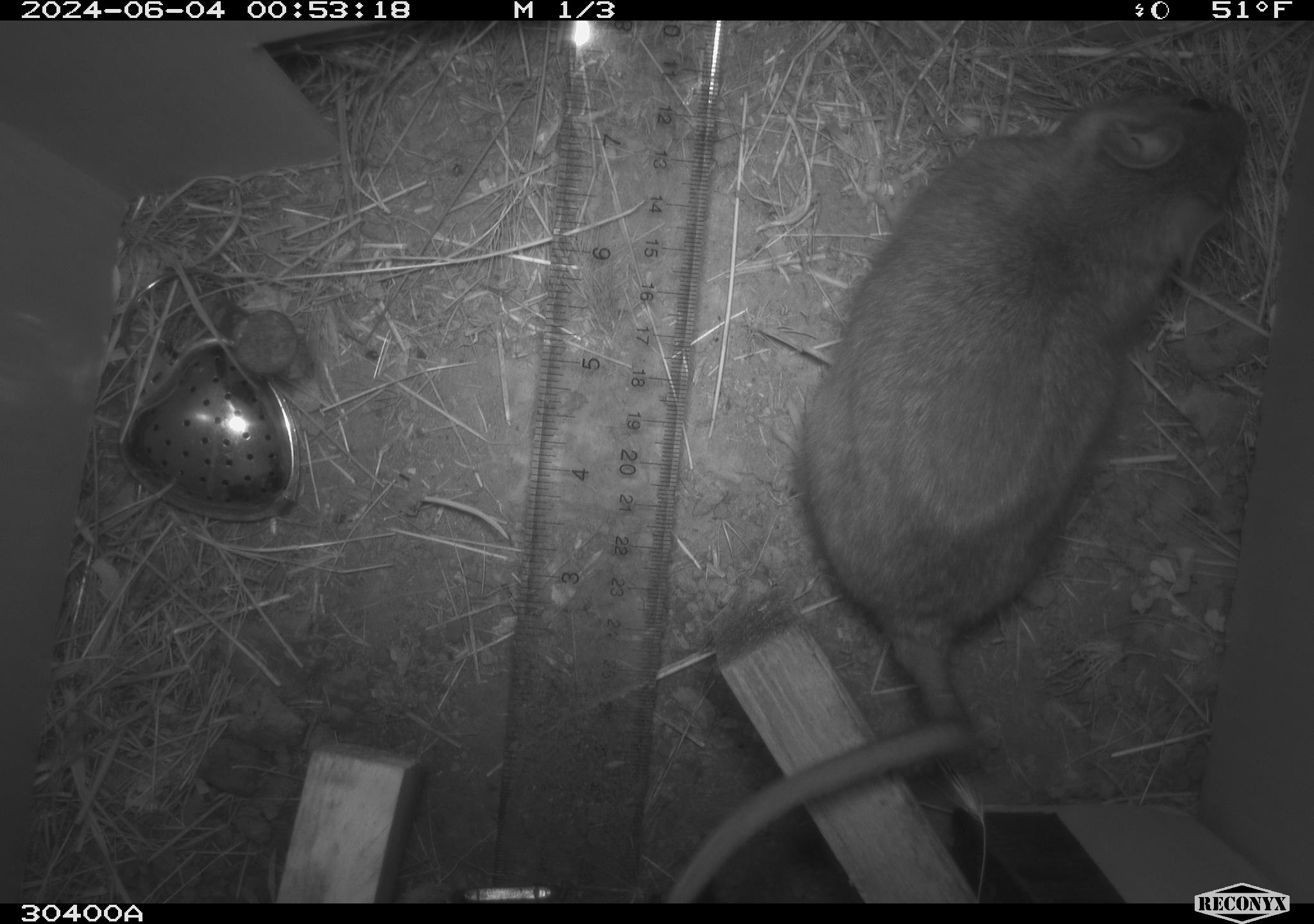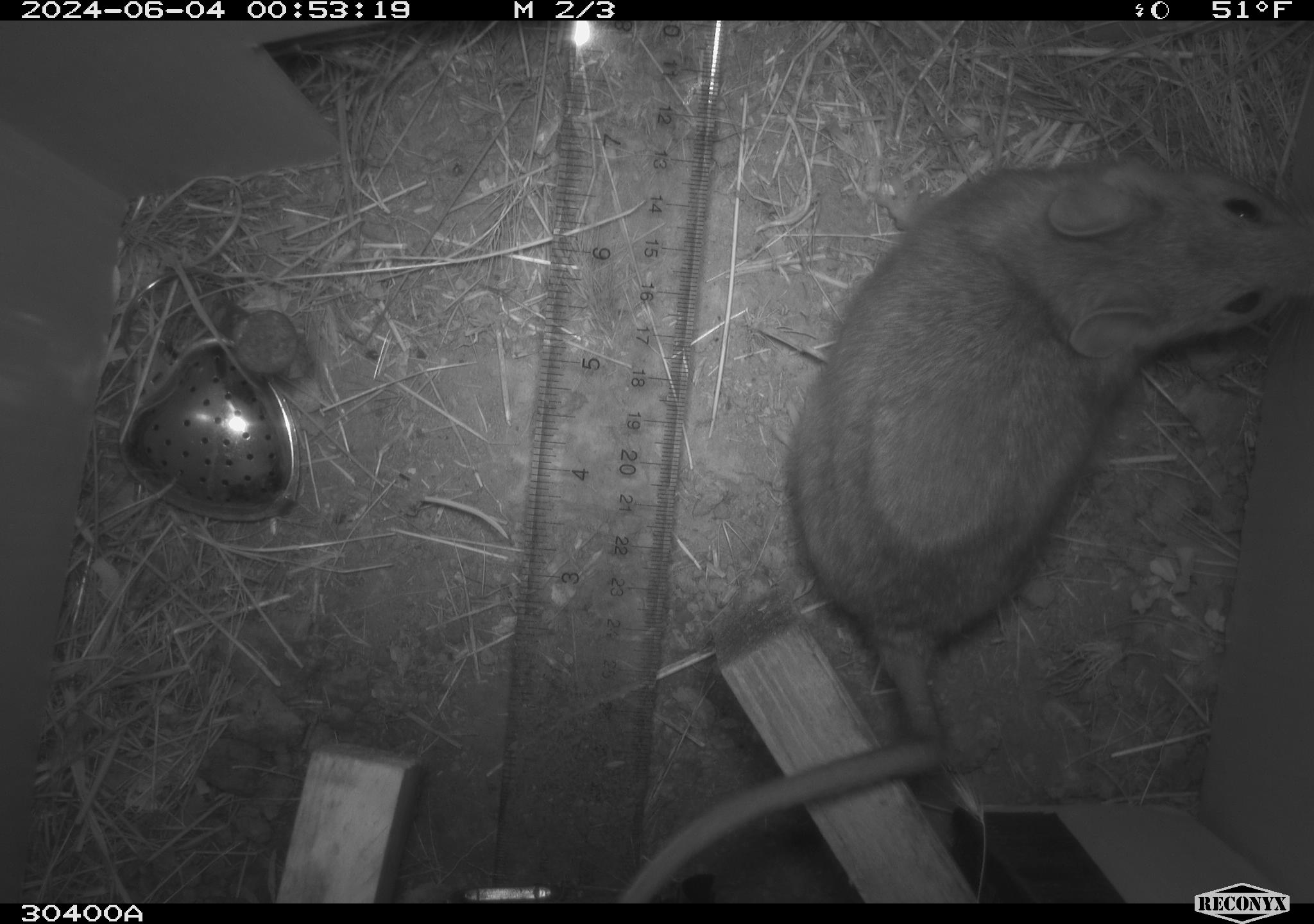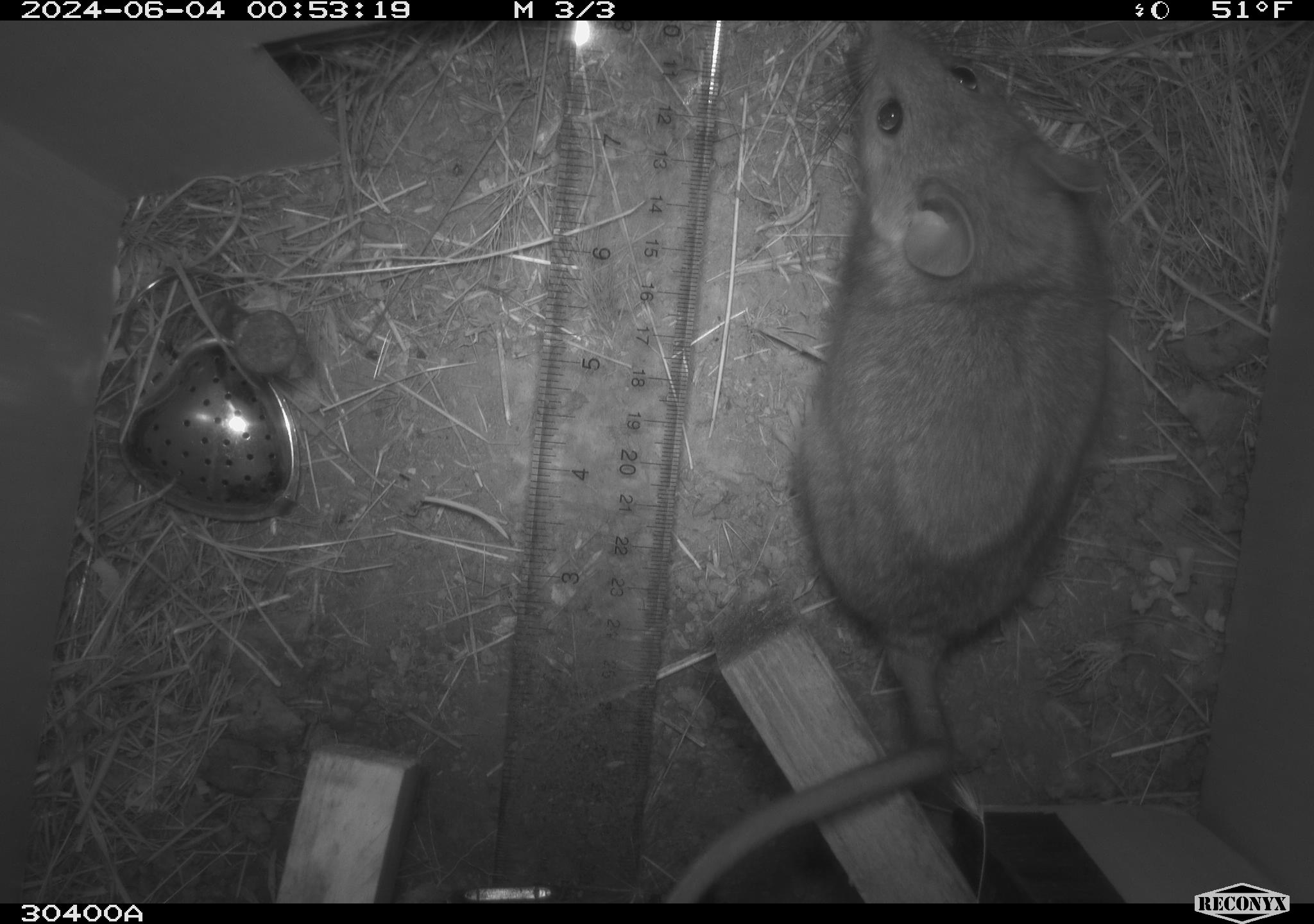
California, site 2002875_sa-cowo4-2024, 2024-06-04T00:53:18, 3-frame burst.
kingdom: Animalia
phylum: Chordata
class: Mammalia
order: Rodentia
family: Cricetidae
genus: Neotoma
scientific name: Neotoma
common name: pack rat or woodrat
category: neotoma species